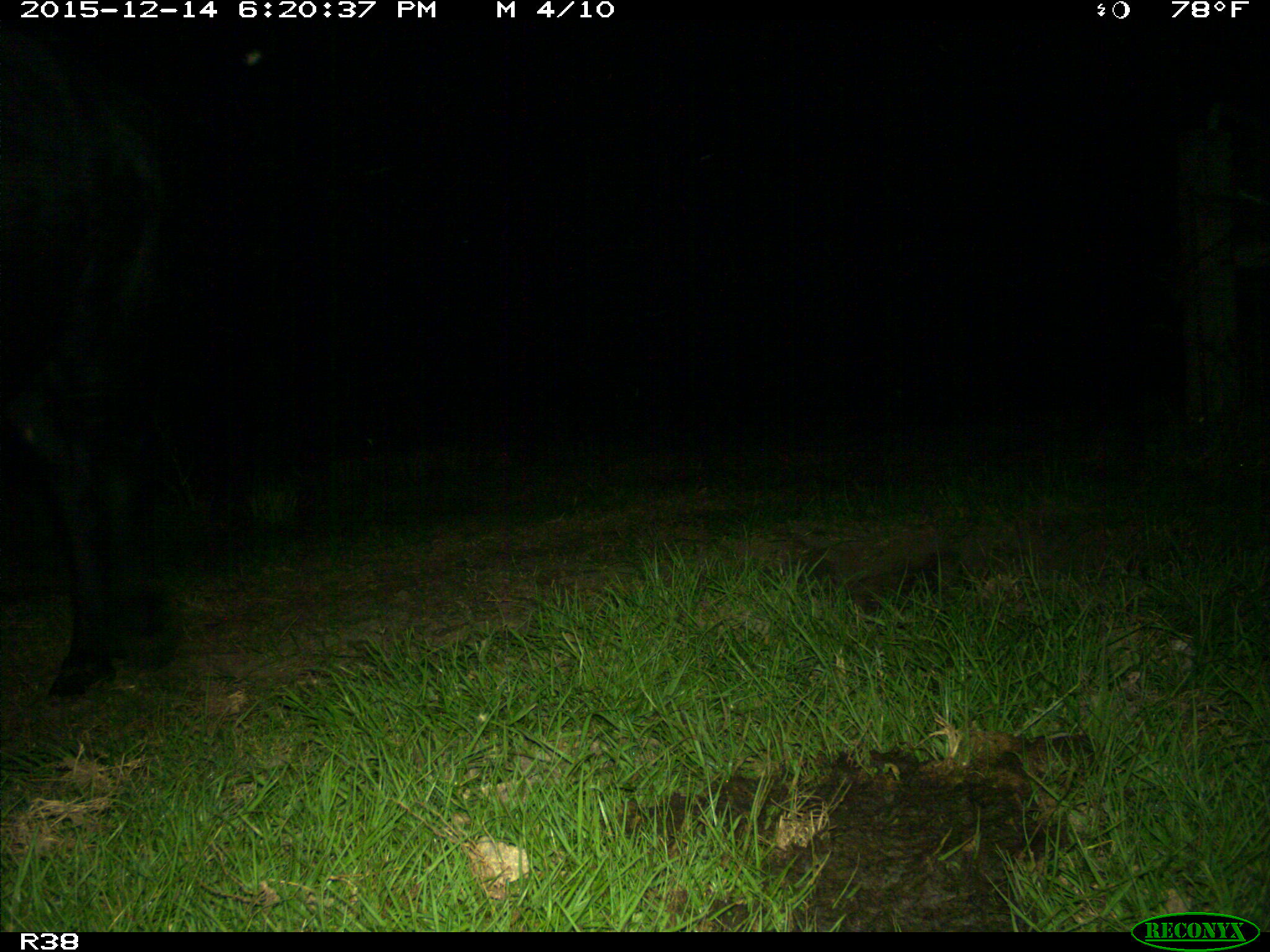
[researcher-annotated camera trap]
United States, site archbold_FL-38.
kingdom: Animalia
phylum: Chordata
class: Mammalia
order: Artiodactyla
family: Bovidae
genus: Bos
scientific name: Bos taurus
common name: domestic cow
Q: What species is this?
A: Bos taurus (domestic cow).